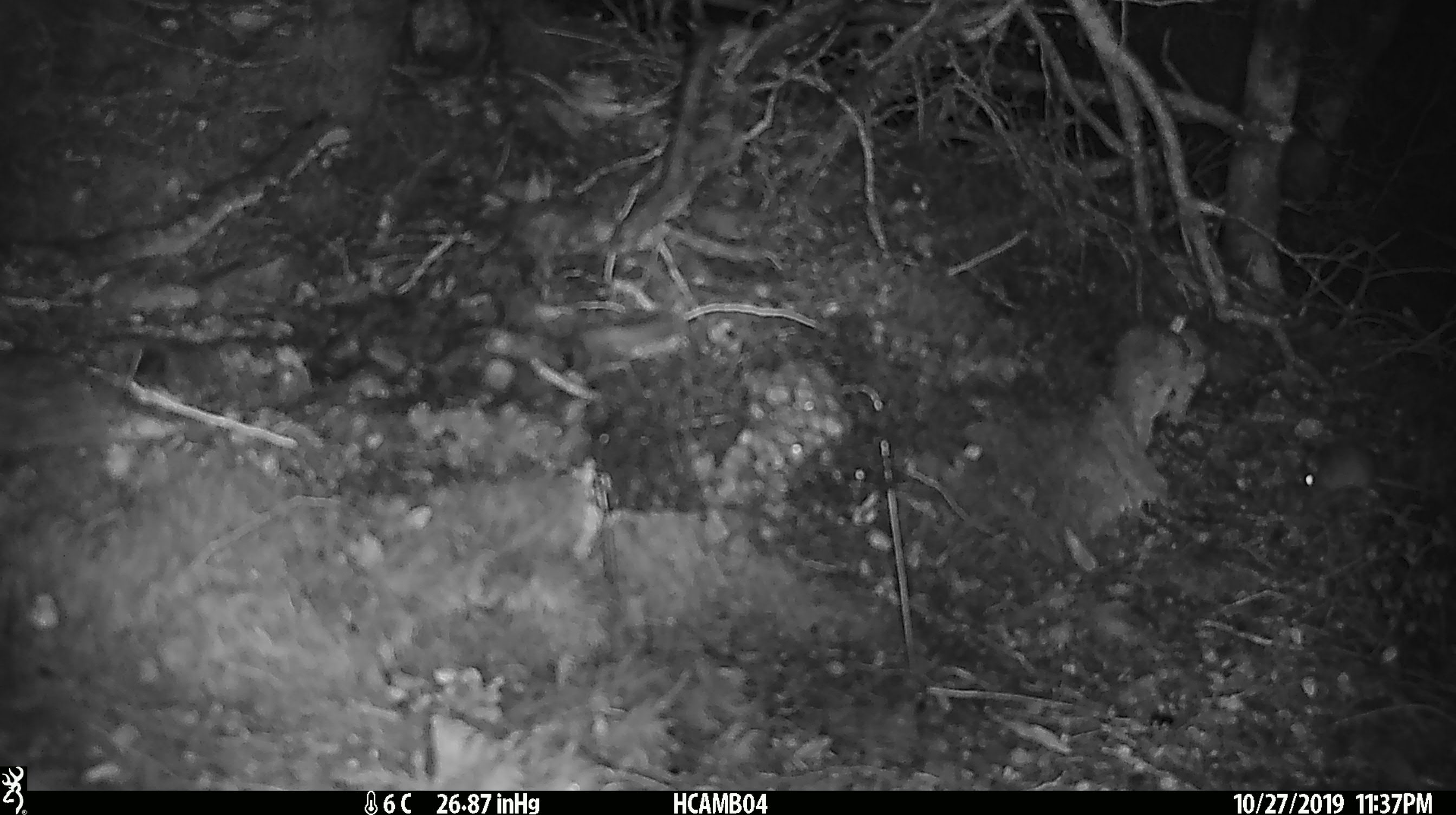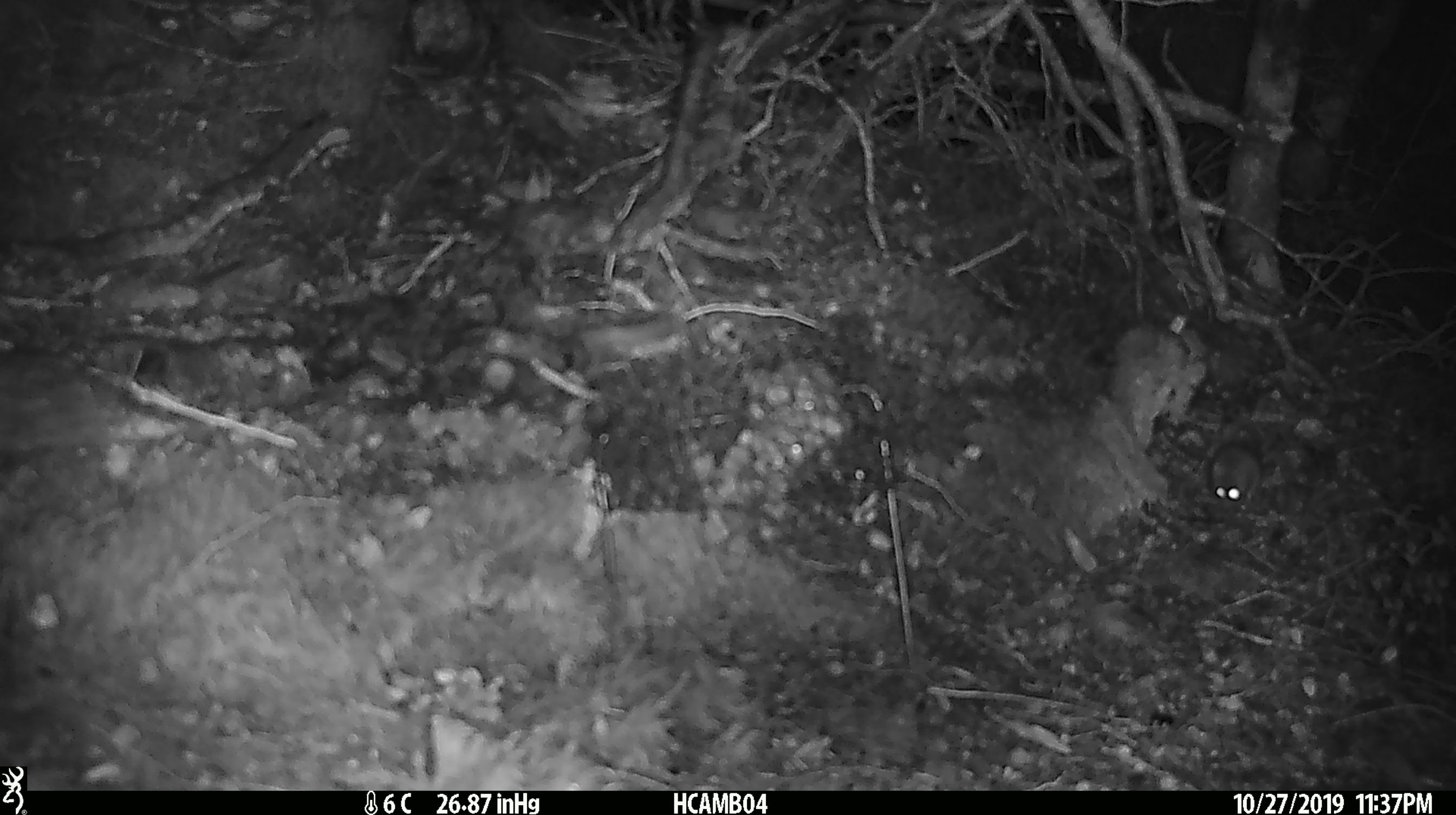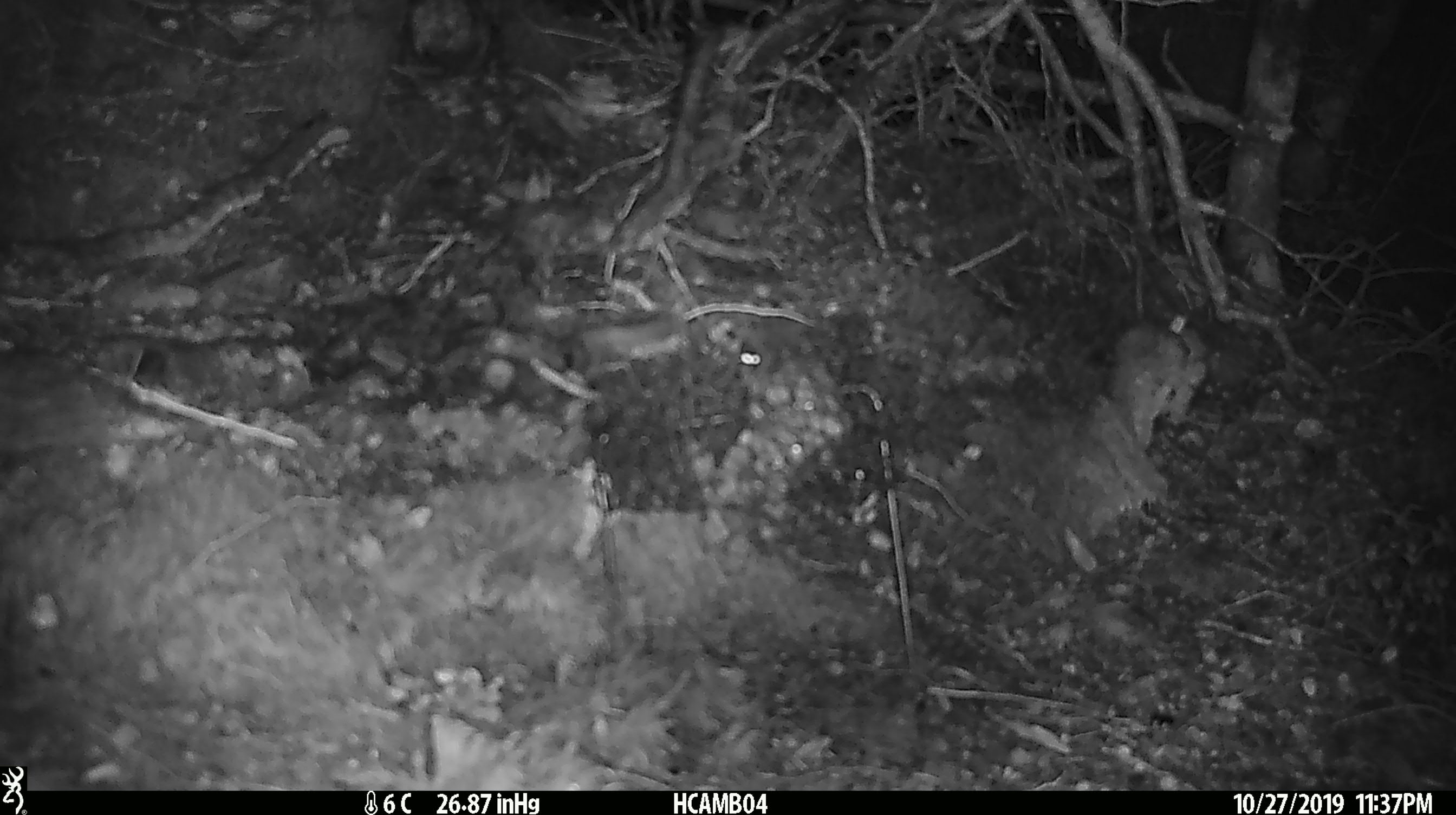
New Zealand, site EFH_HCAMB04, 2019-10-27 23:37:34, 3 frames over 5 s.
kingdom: Animalia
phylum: Chordata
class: Mammalia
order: Rodentia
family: Muridae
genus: Mus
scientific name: Mus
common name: mouse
Mouse (Mus).